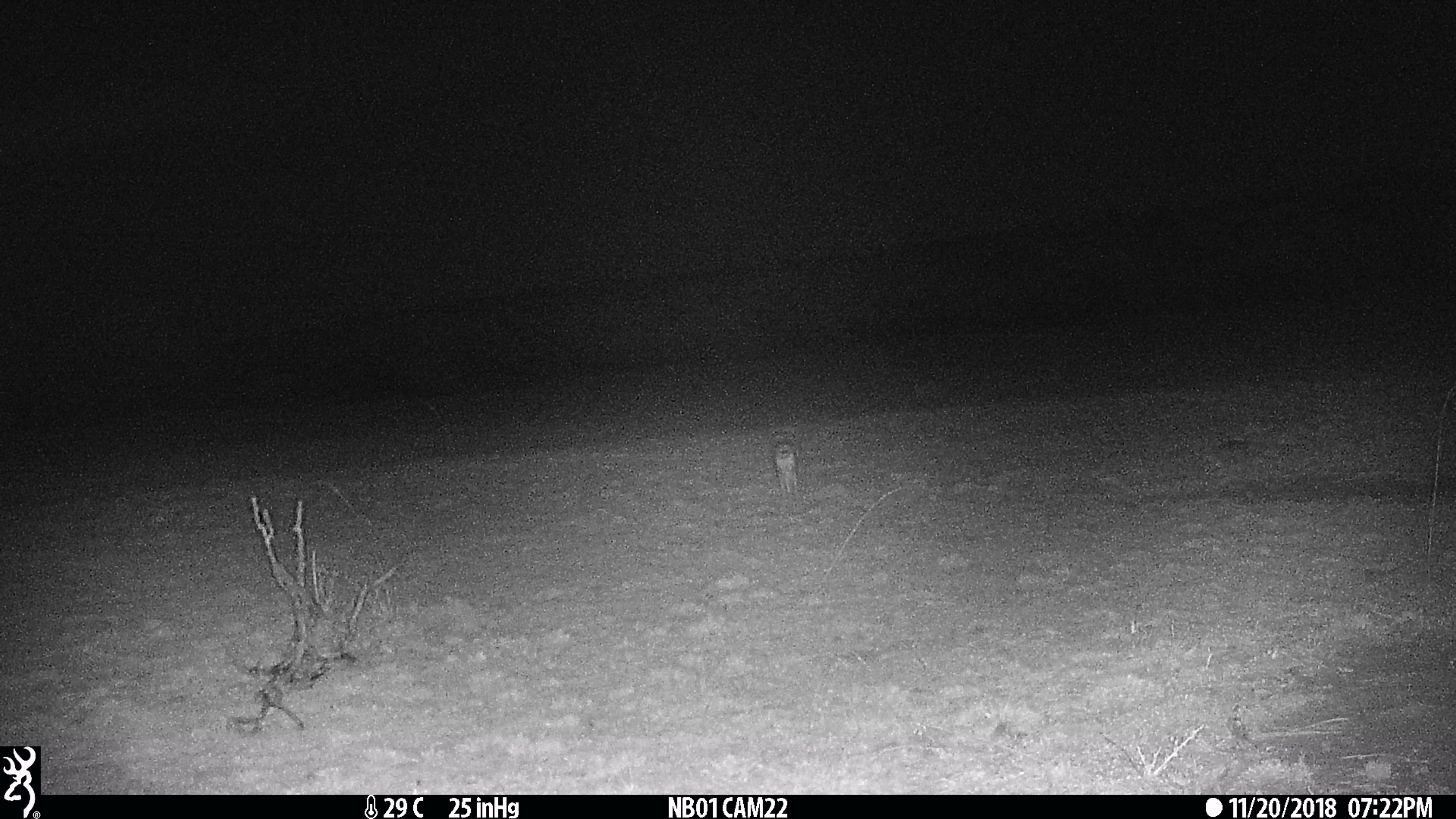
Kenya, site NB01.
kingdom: Animalia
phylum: Chordata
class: Mammalia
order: Lagomorpha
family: Leporidae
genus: Lepus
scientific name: Lepus capensis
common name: cape hare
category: hare